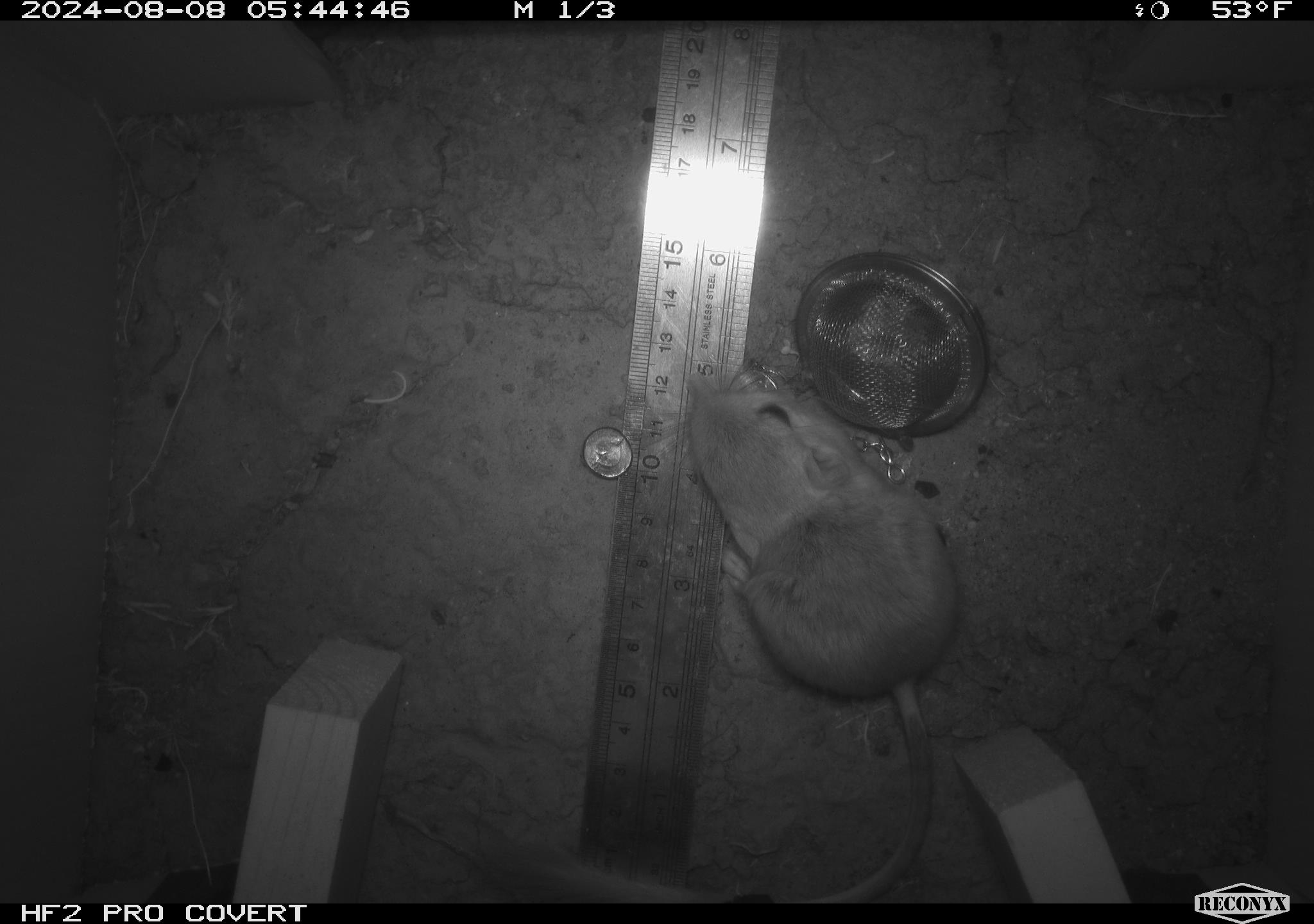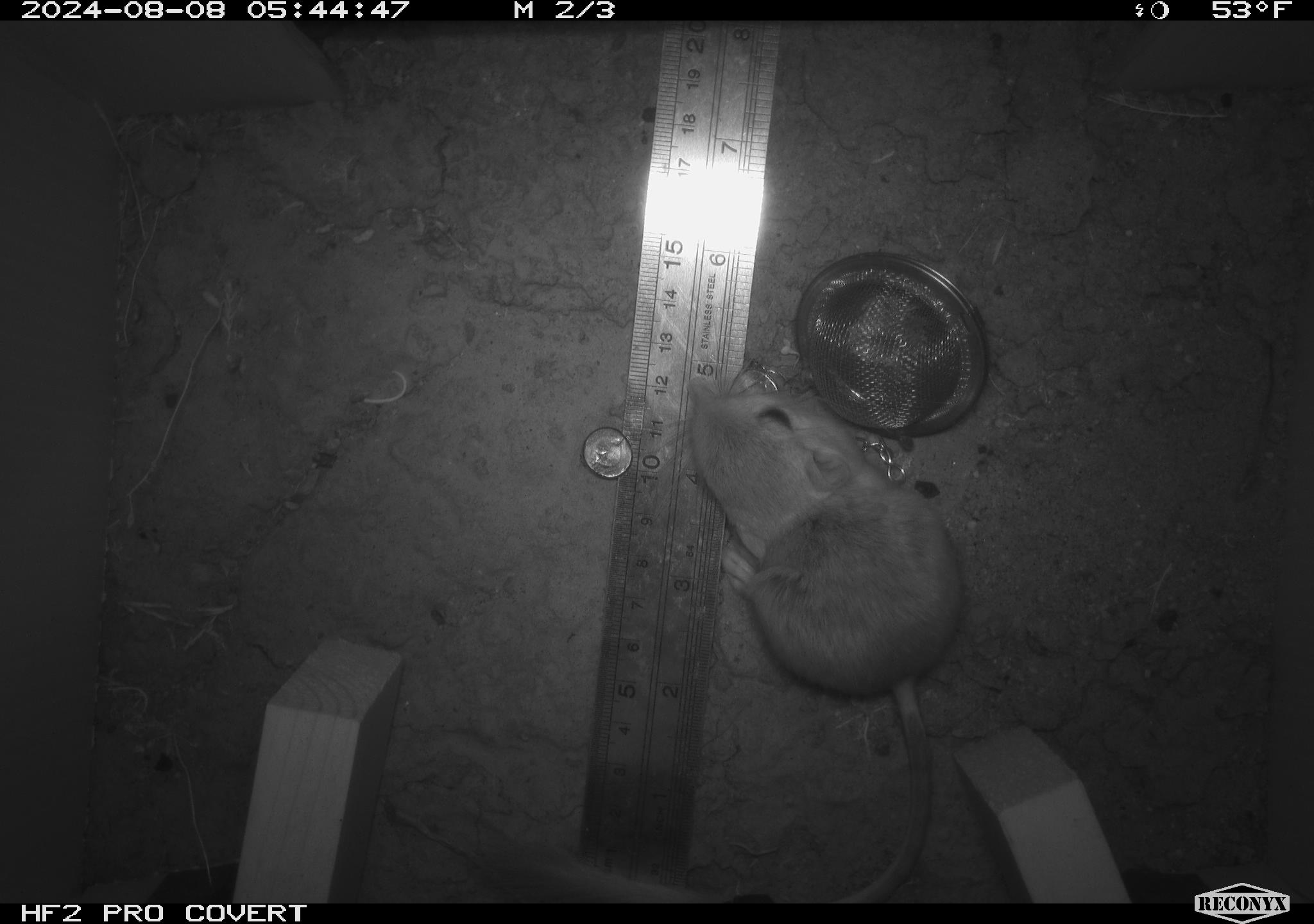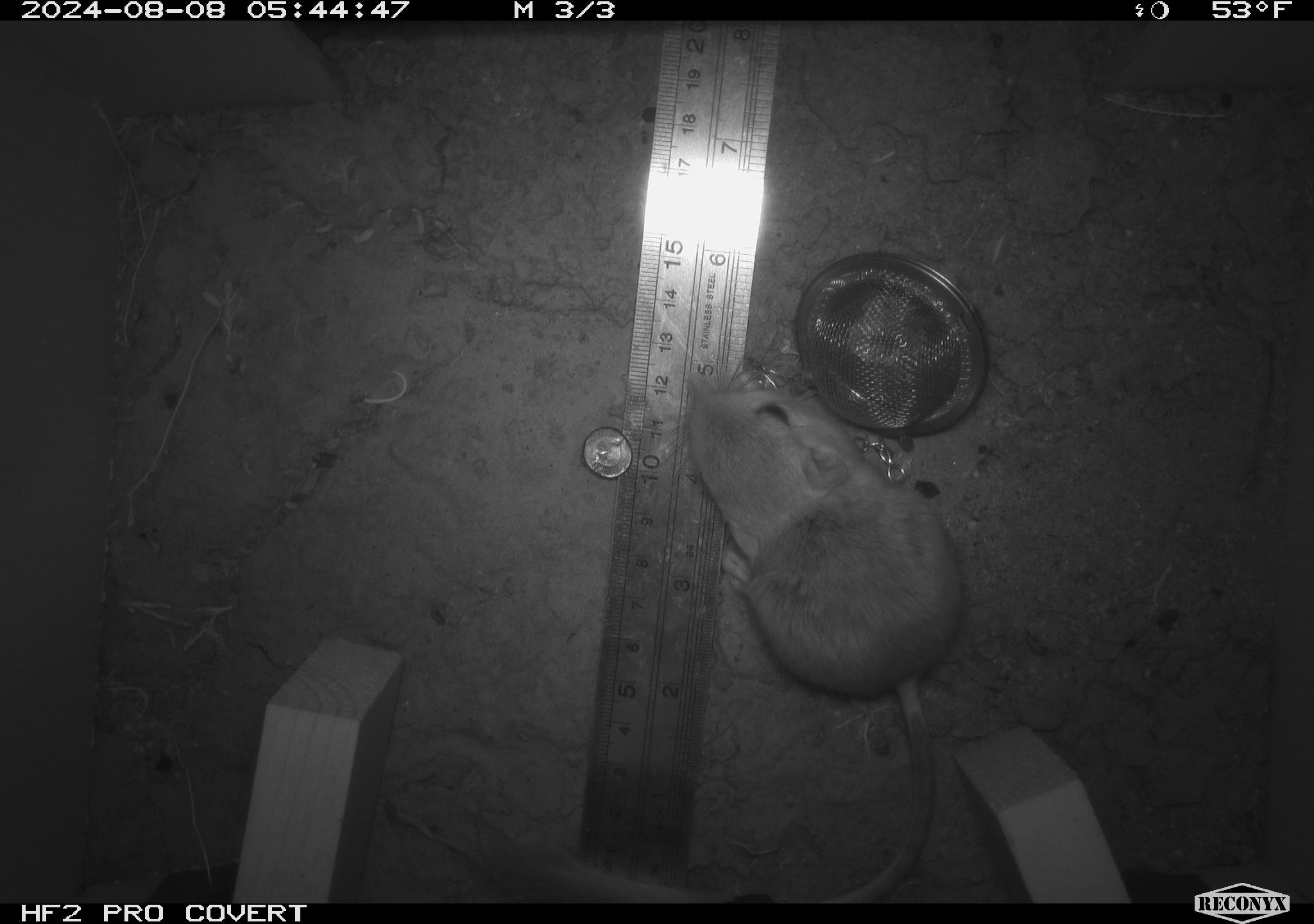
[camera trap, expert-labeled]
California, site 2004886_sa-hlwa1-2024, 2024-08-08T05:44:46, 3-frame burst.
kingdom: Animalia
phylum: Chordata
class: Mammalia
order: Rodentia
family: Heteromyidae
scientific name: Heteromyidae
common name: kangaroo rats and pocket mice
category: heteromyidae family